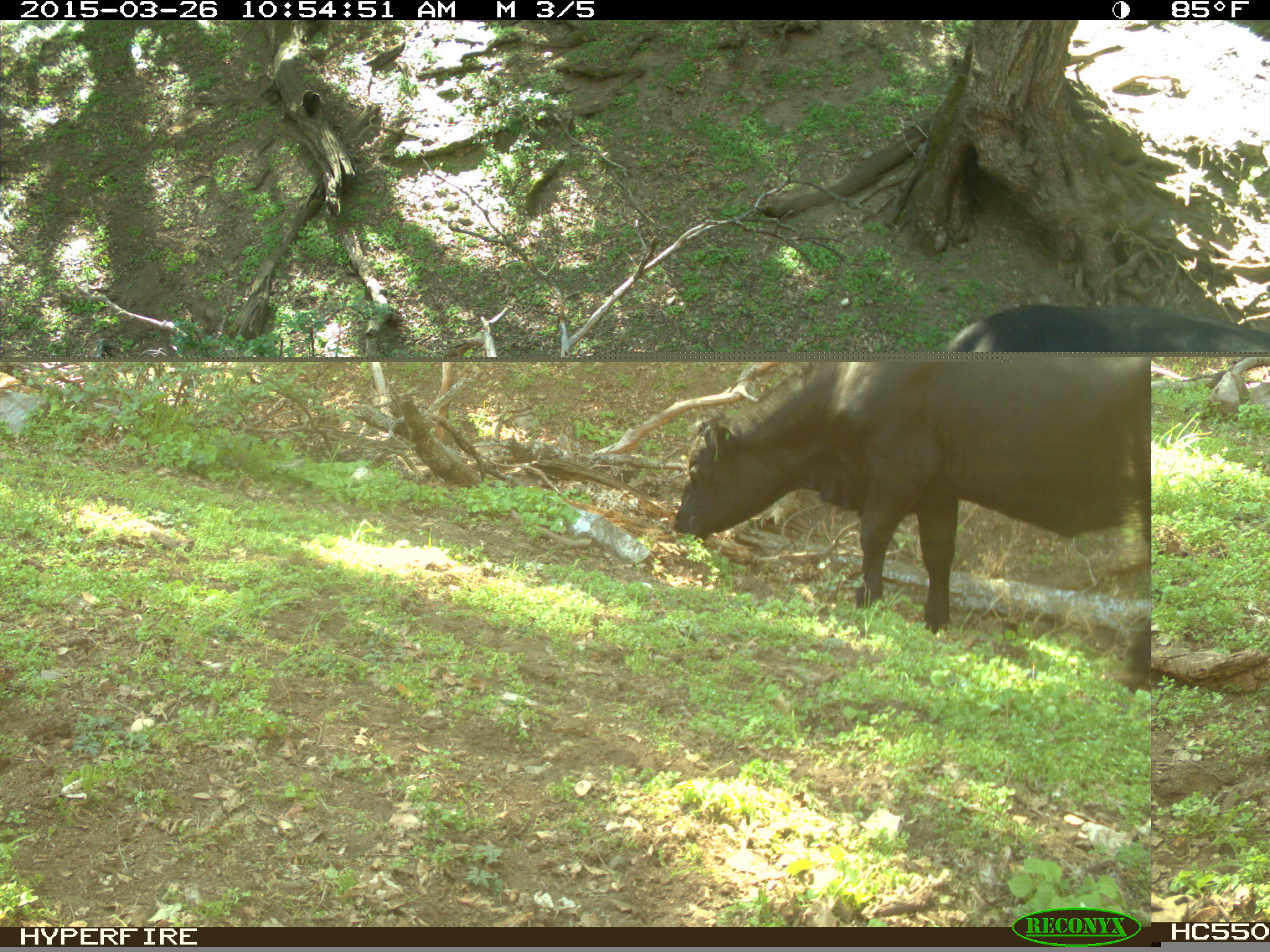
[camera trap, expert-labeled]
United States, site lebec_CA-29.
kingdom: Animalia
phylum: Chordata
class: Mammalia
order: Artiodactyla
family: Bovidae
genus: Bos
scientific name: Bos taurus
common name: domestic cow